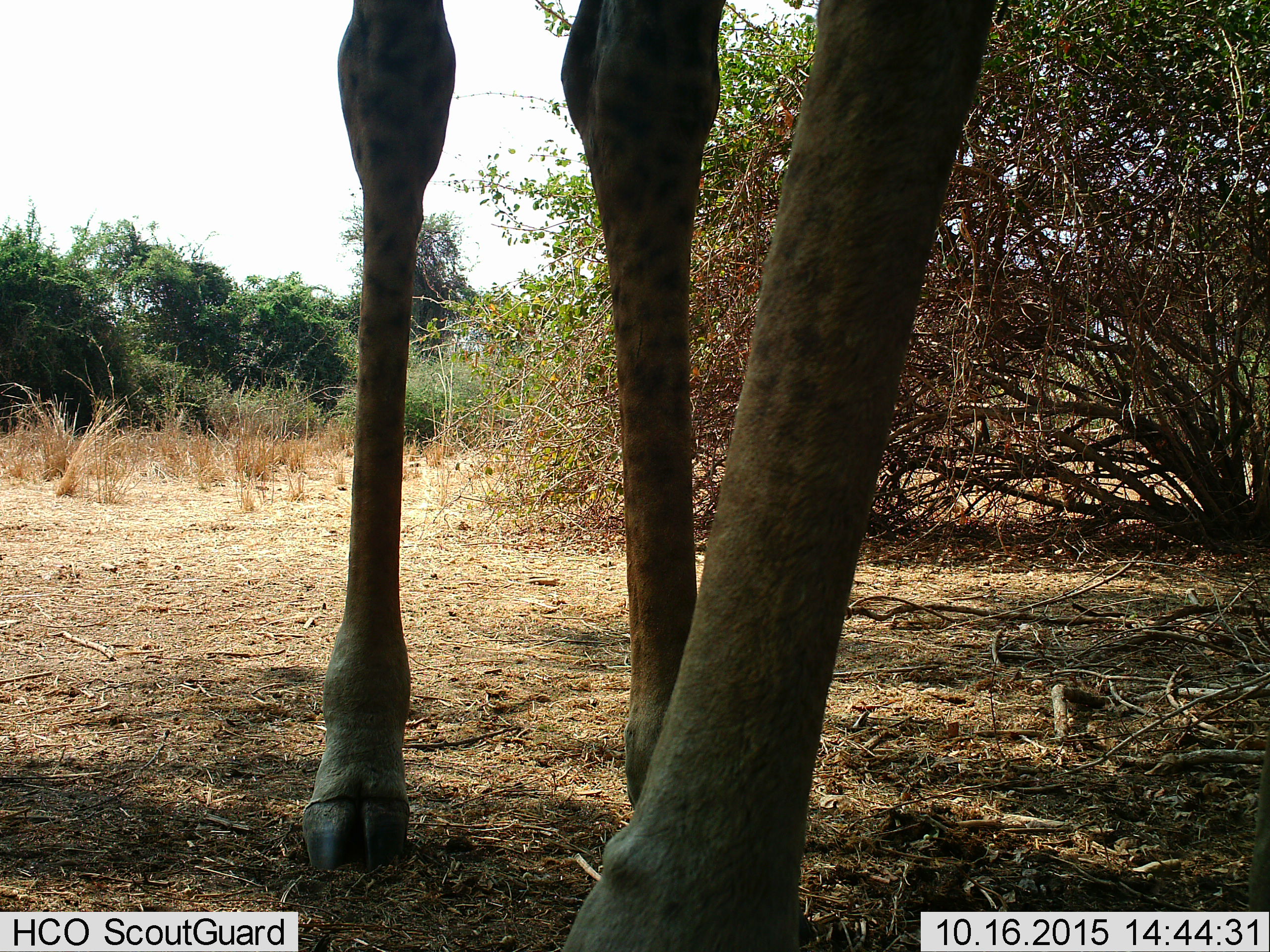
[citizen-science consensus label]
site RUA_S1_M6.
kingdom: Animalia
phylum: Chordata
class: Mammalia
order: Artiodactyla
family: Giraffidae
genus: Giraffa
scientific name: Giraffa camelopardalis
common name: giraffe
Giraffe (Giraffa camelopardalis), count 1. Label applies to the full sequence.